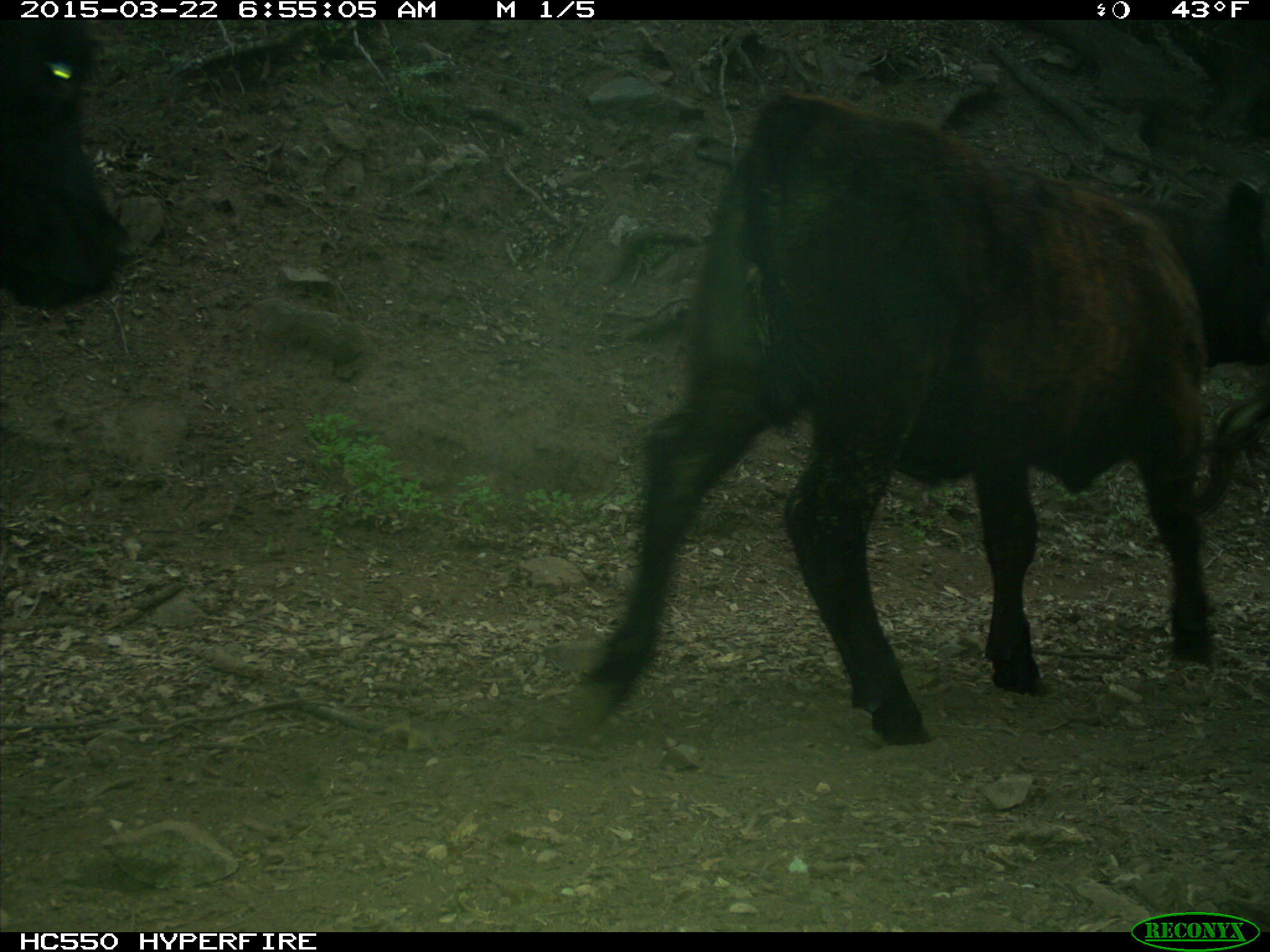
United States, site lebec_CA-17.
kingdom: Animalia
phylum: Chordata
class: Mammalia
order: Artiodactyla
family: Bovidae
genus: Bos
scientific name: Bos taurus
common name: domestic cow